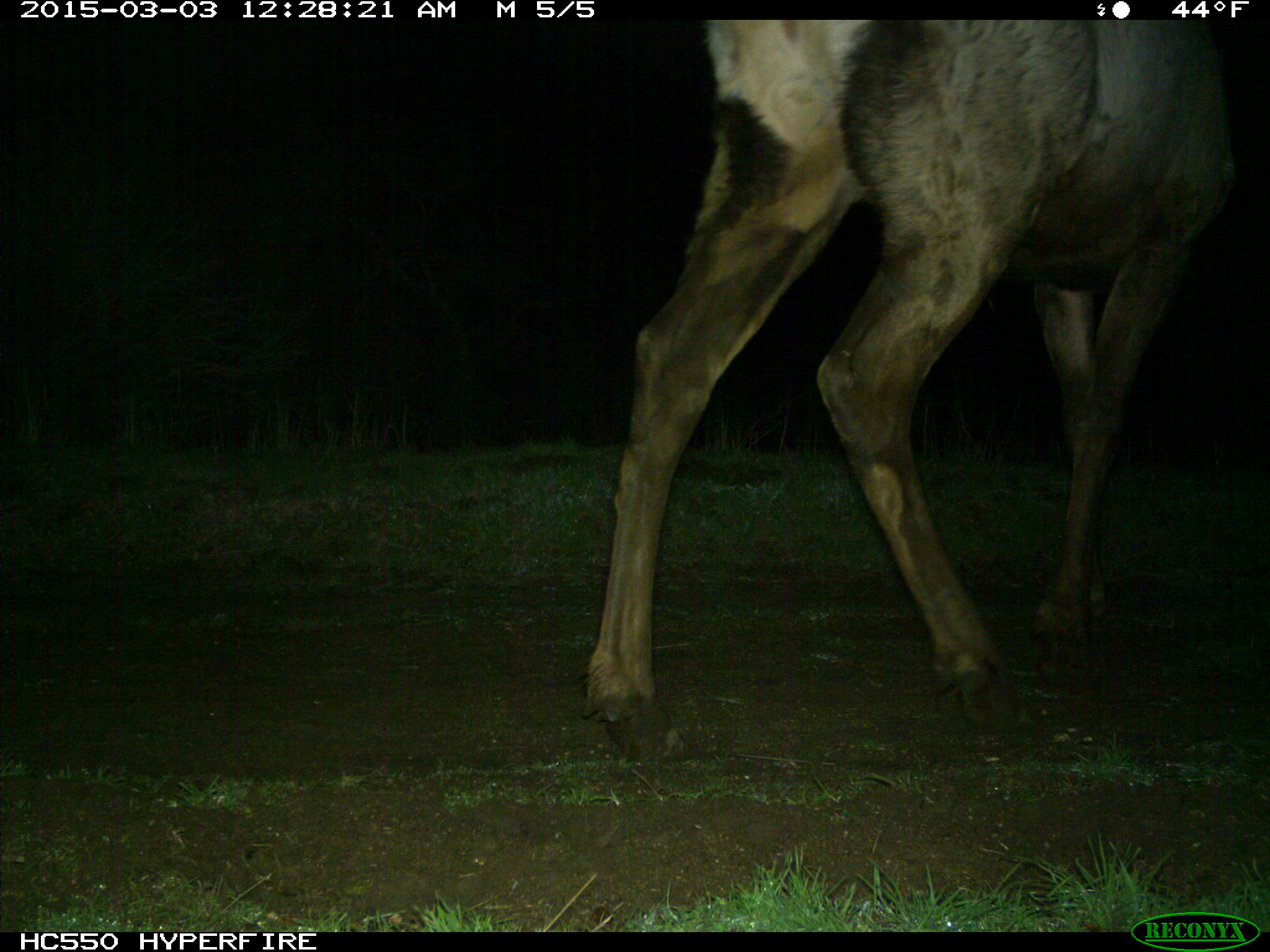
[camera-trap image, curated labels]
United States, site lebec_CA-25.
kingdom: Animalia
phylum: Chordata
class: Mammalia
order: Artiodactyla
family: Cervidae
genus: Cervus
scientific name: Cervus canadensis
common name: elk